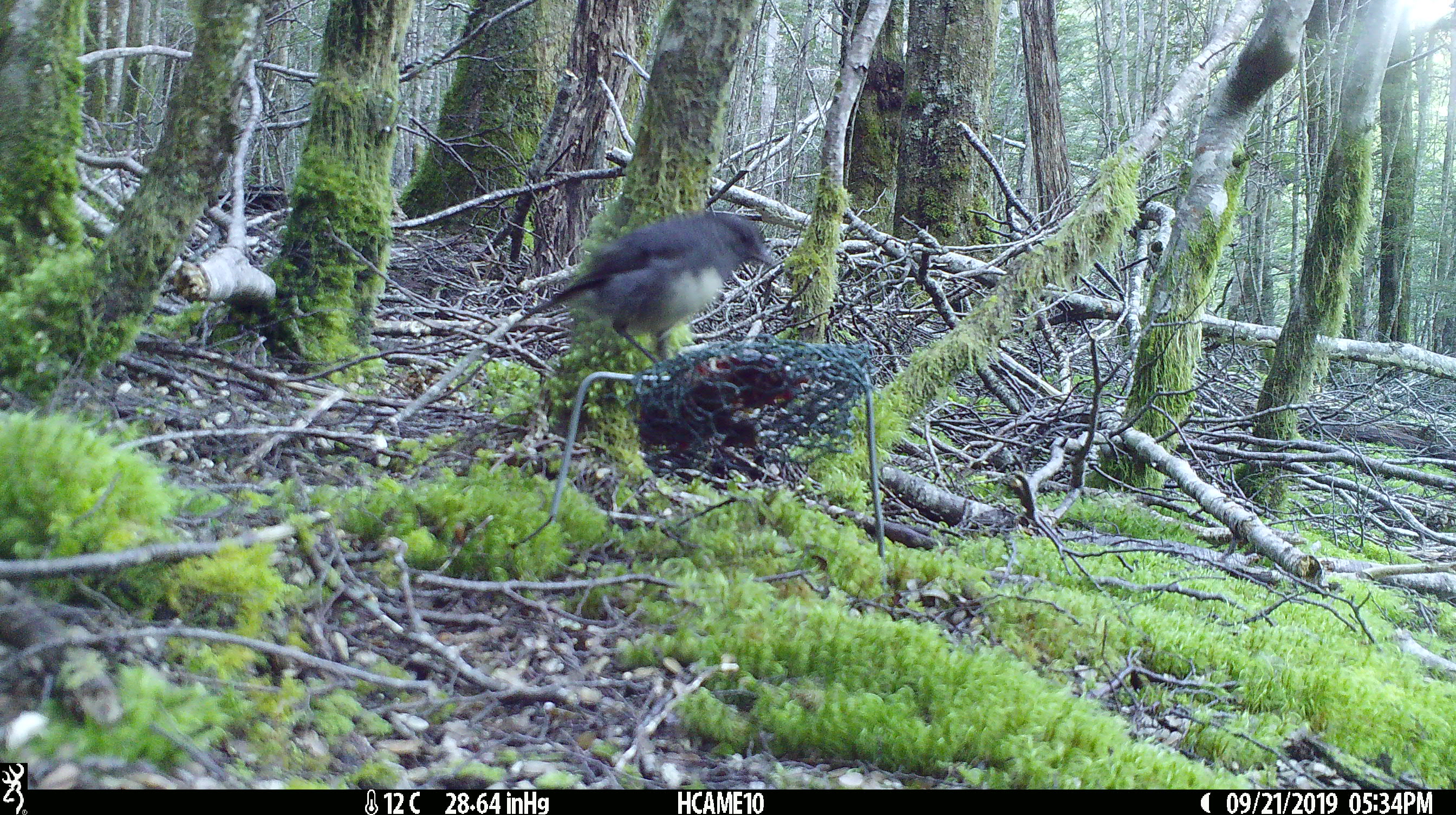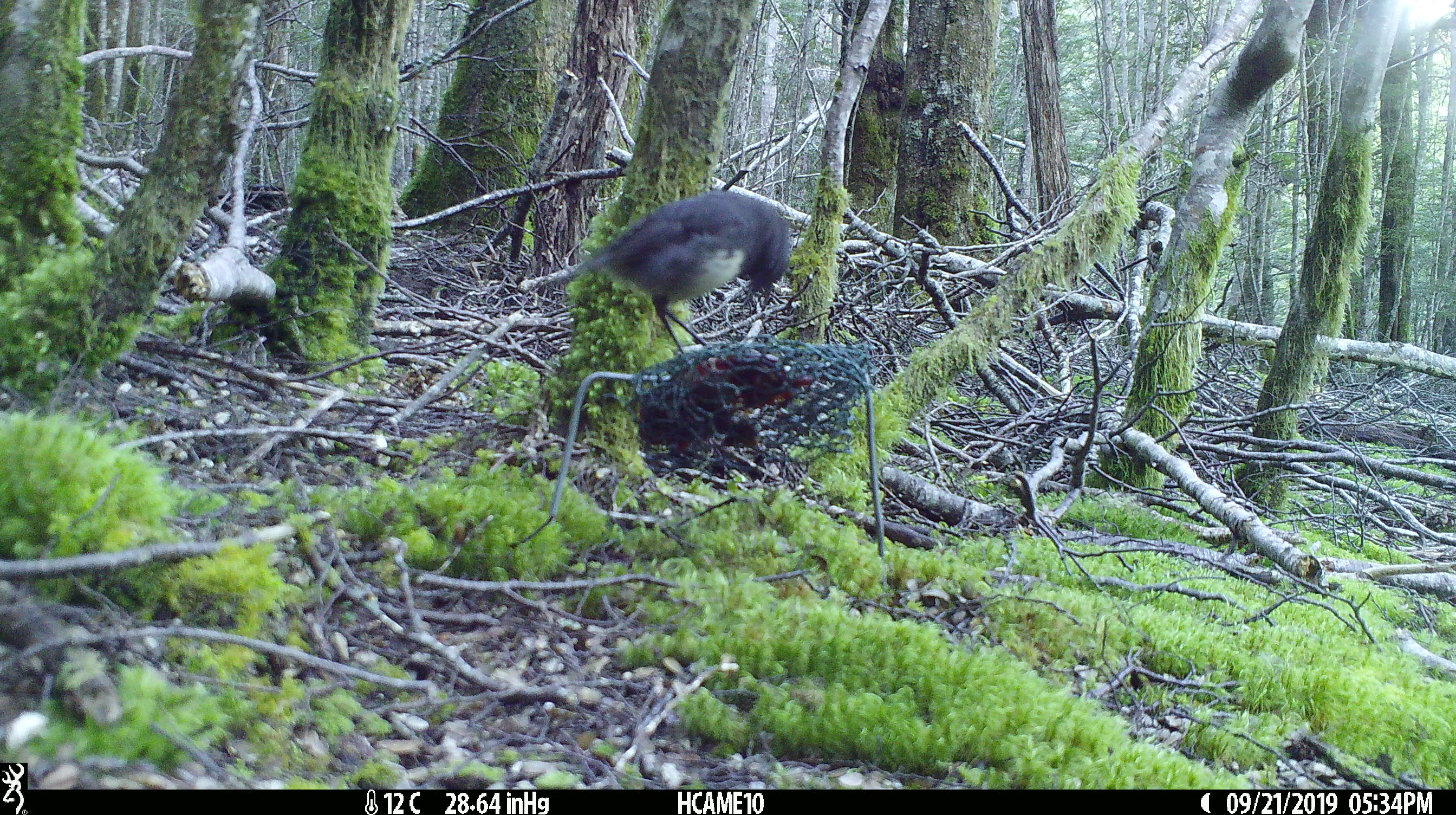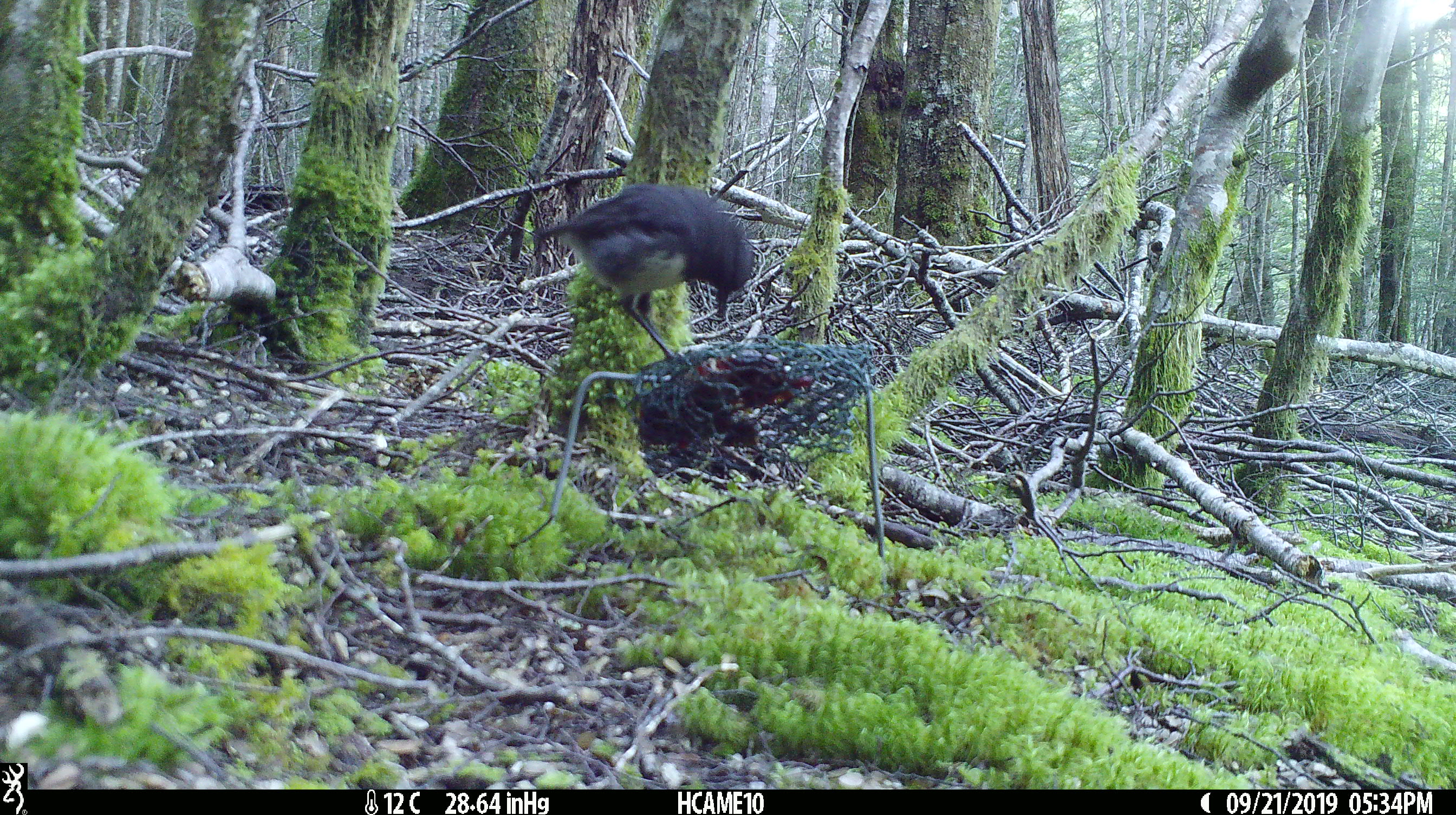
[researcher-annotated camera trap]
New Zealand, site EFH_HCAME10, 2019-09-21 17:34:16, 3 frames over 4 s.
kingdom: Animalia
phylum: Chordata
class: Aves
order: Passeriformes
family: Petroicidae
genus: Petroica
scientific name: Petroica australis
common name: new zealand robin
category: robin